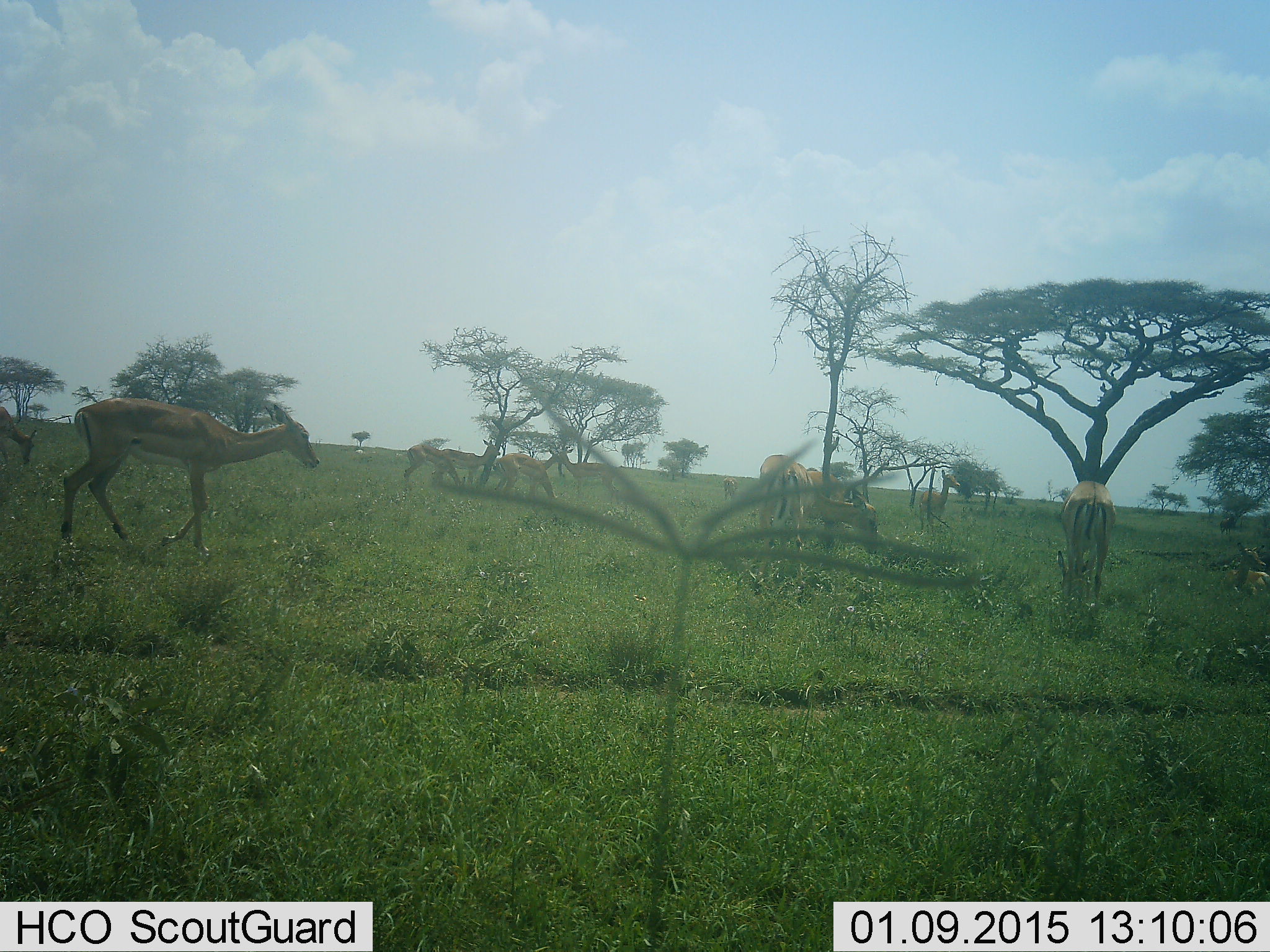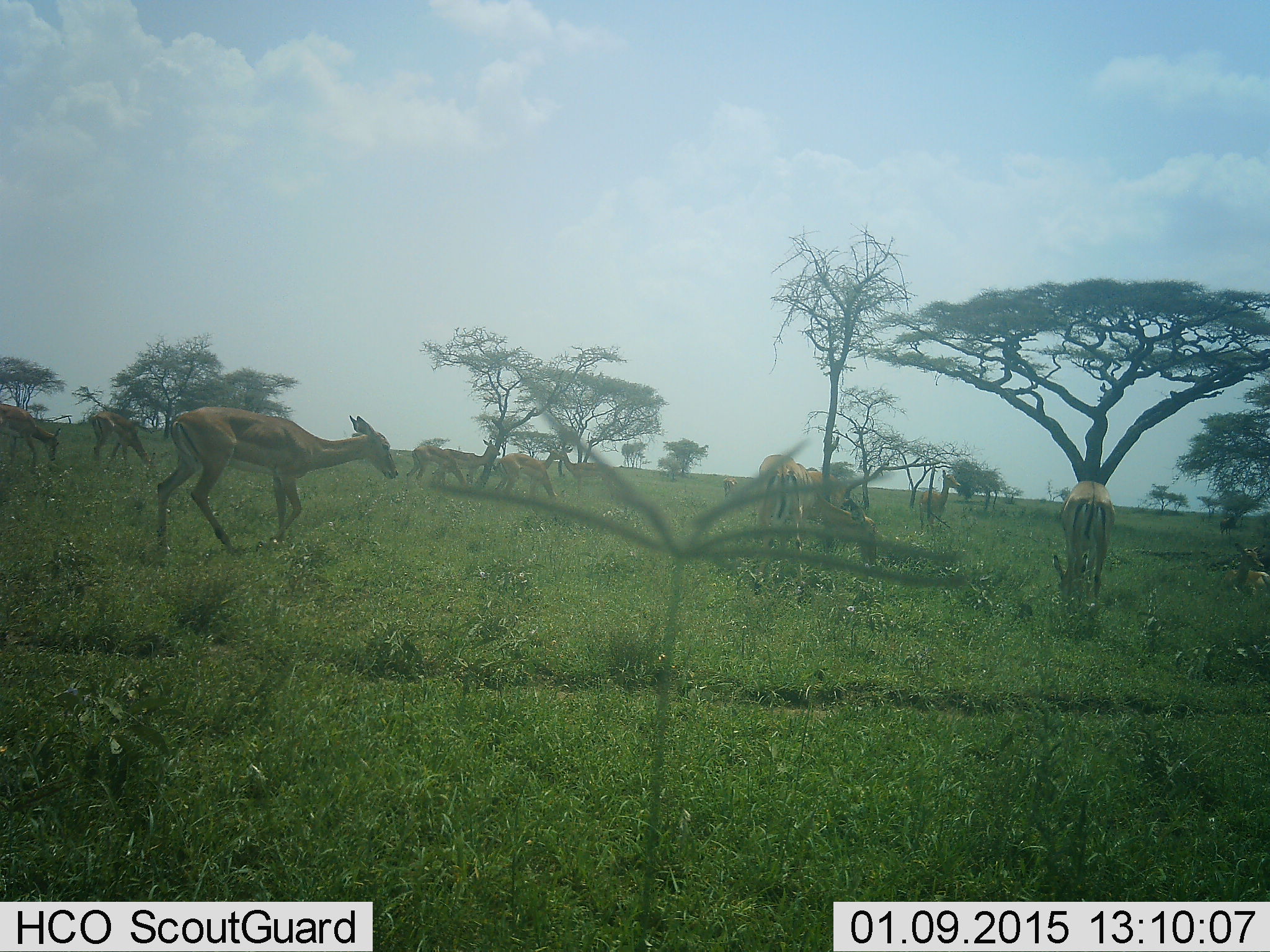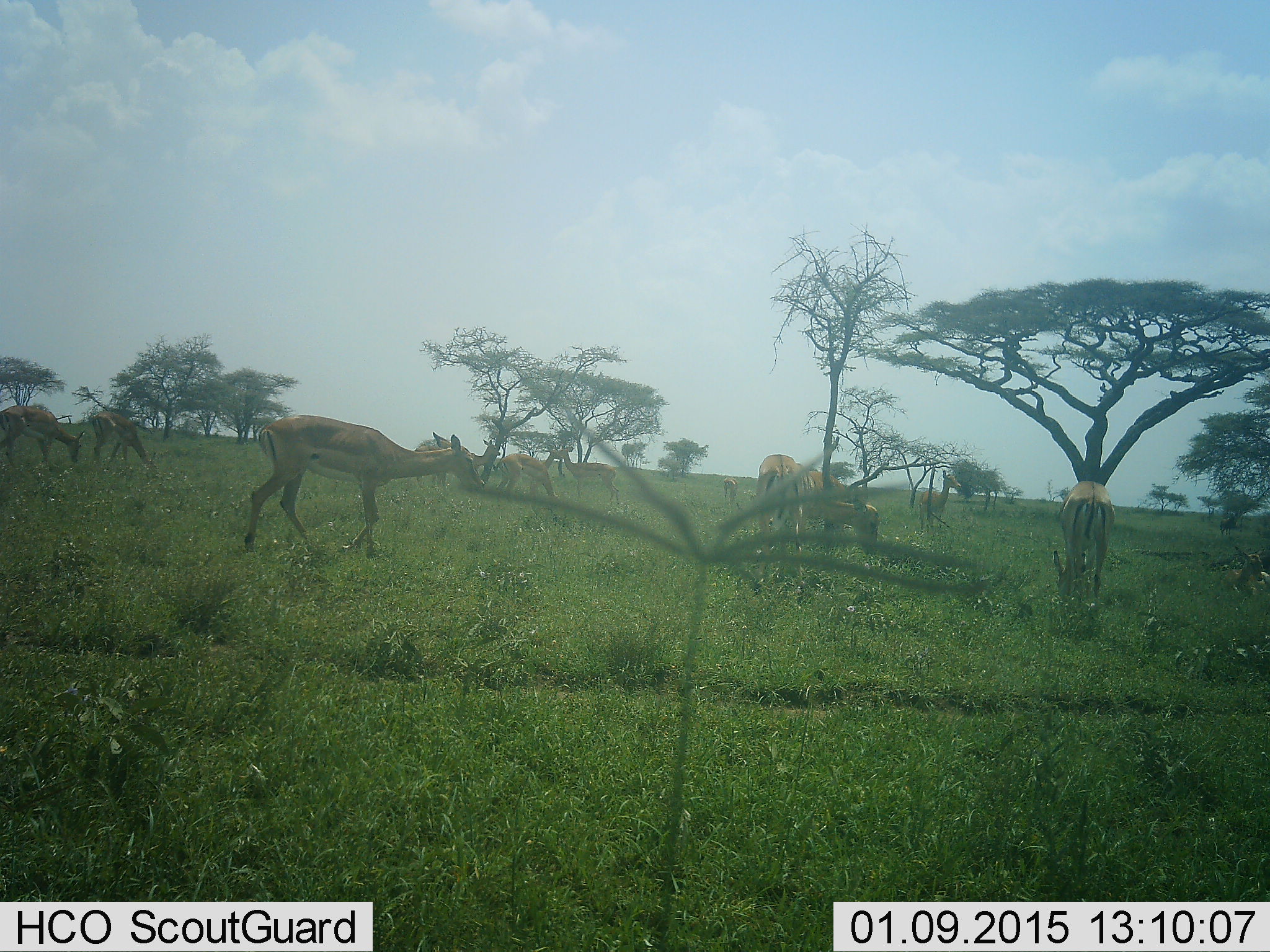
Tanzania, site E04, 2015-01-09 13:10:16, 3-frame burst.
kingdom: Animalia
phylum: Chordata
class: Mammalia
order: Artiodactyla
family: Bovidae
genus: Aepyceros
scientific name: Aepyceros melampus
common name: impala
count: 9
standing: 50%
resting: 10%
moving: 90%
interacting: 0%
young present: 0%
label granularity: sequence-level